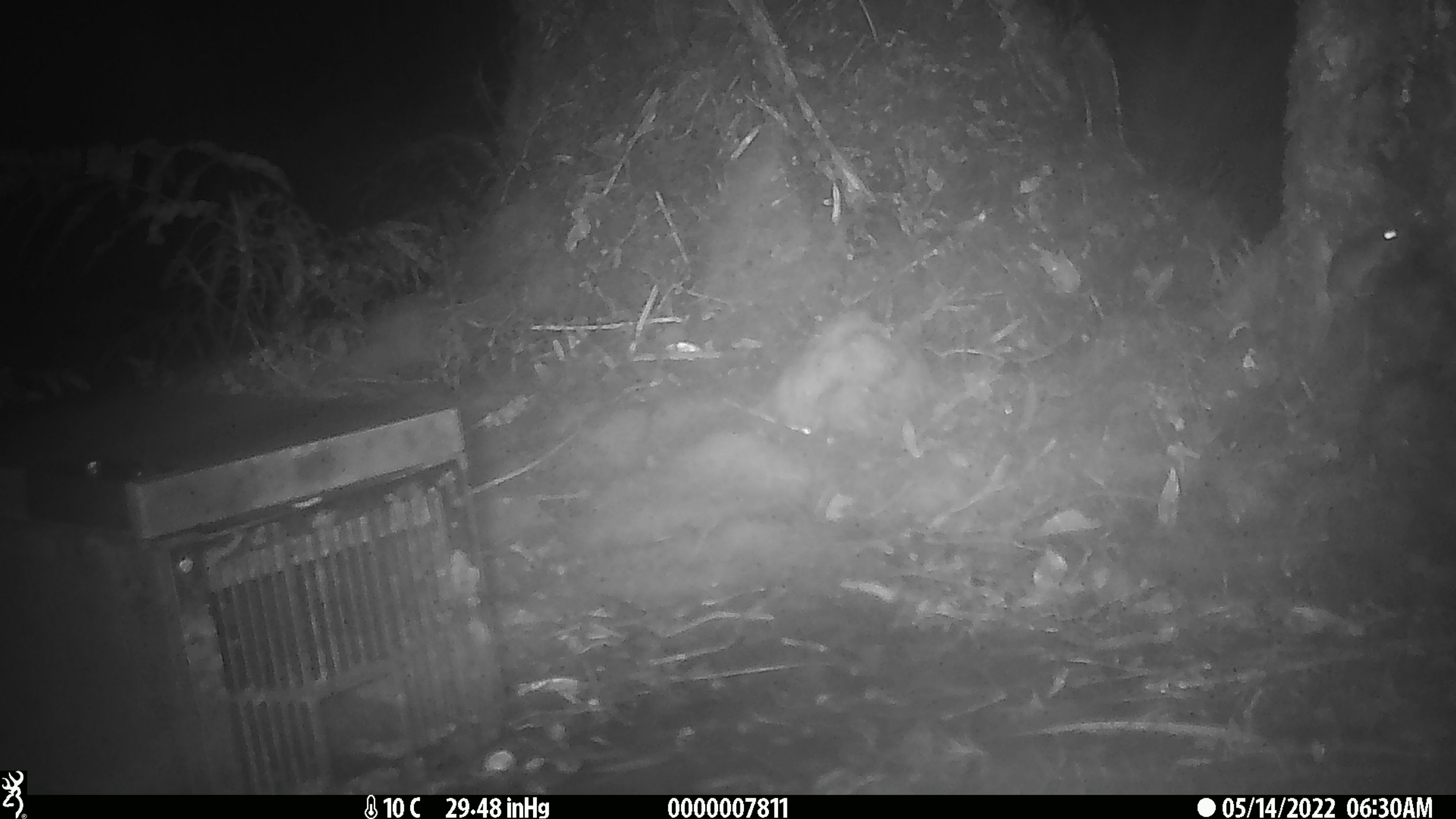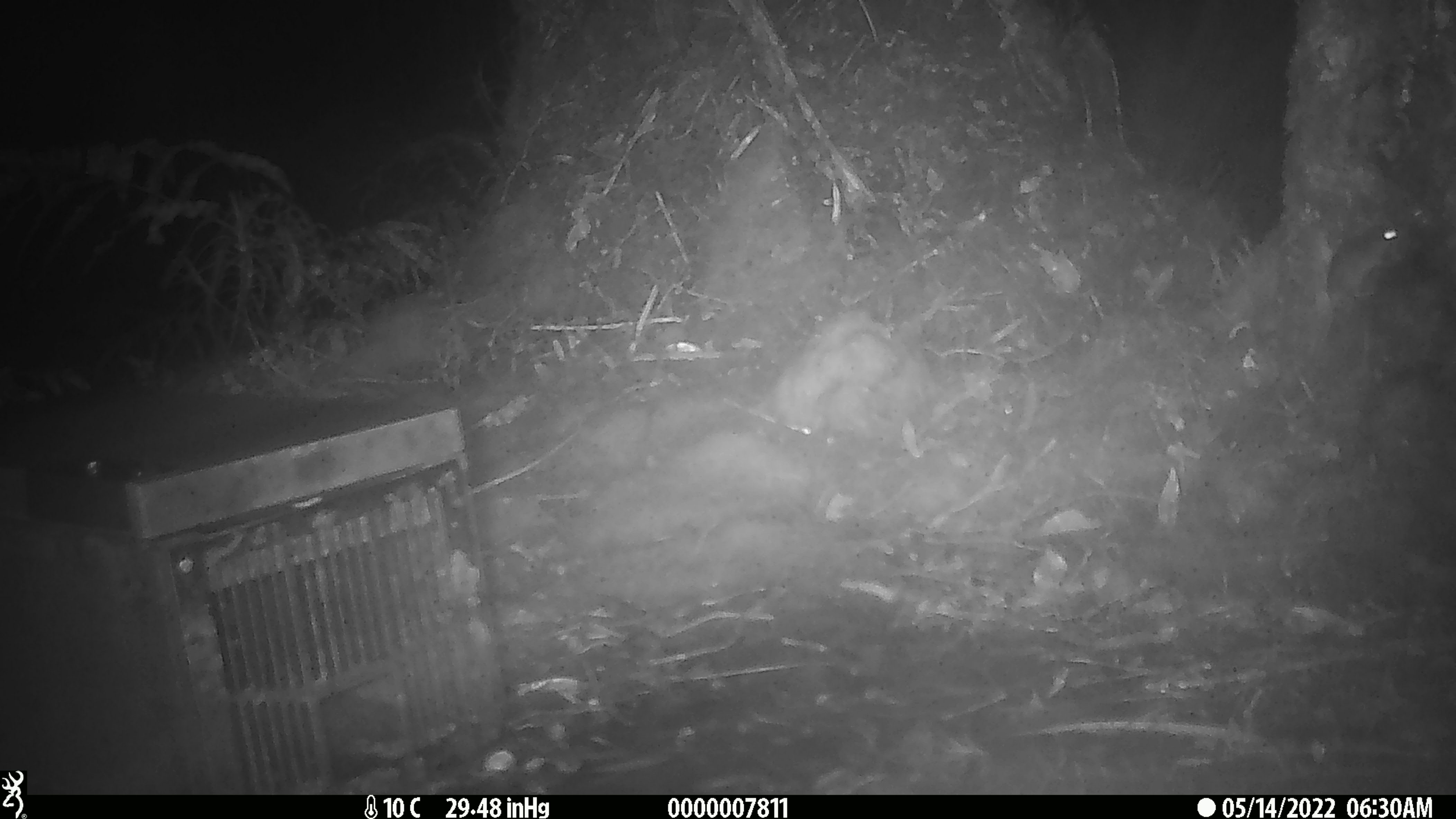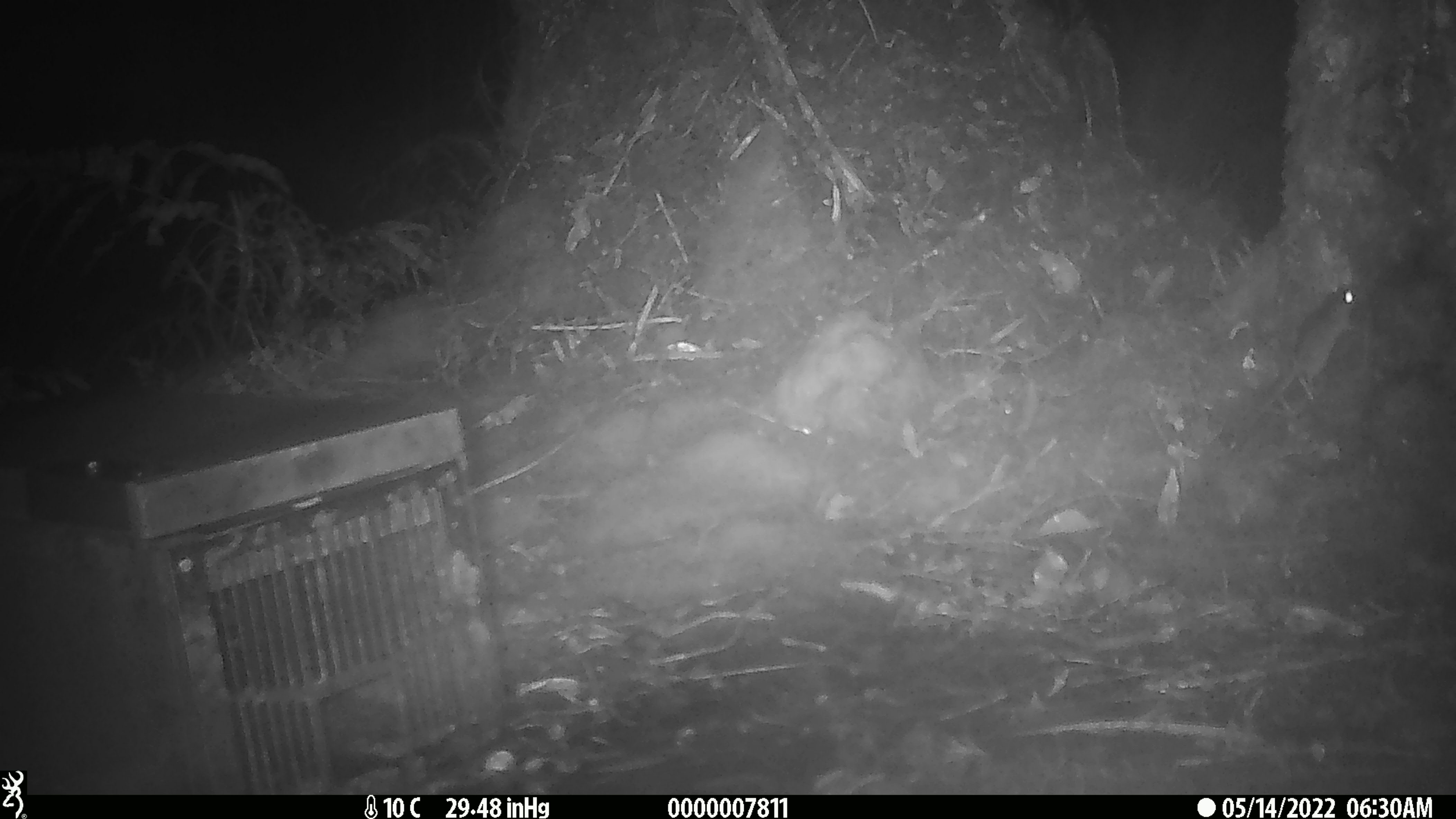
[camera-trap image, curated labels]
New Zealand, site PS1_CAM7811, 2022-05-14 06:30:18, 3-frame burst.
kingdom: Animalia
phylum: Chordata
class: Mammalia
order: Rodentia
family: Muridae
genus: Mus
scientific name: Mus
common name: mouse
Mouse (Mus).